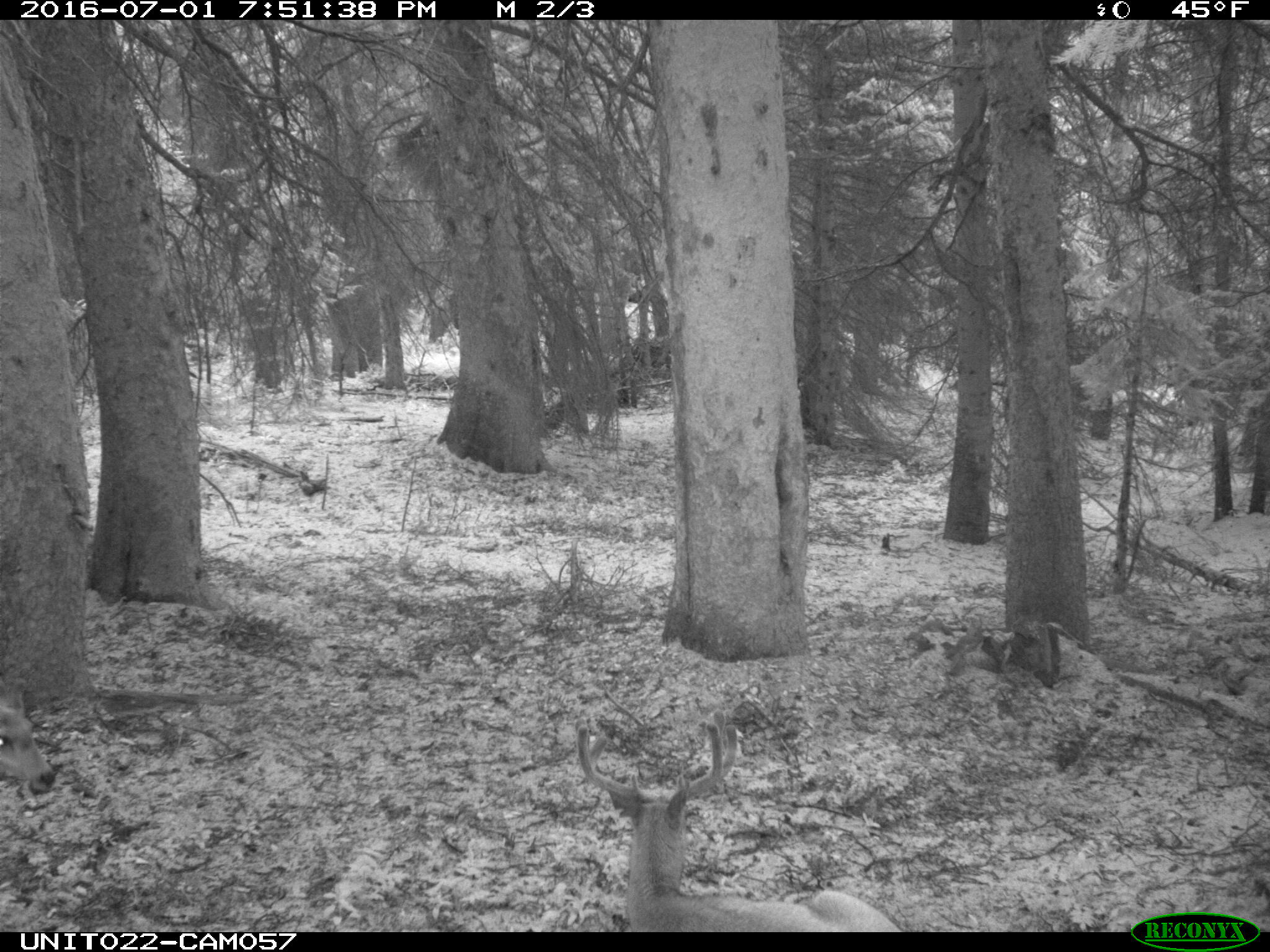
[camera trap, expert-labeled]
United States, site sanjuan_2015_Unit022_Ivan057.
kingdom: Animalia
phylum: Chordata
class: Mammalia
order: Artiodactyla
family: Cervidae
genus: Odocoileus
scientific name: Odocoileus hemionus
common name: mule deer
Odocoileus hemionus (mule deer).